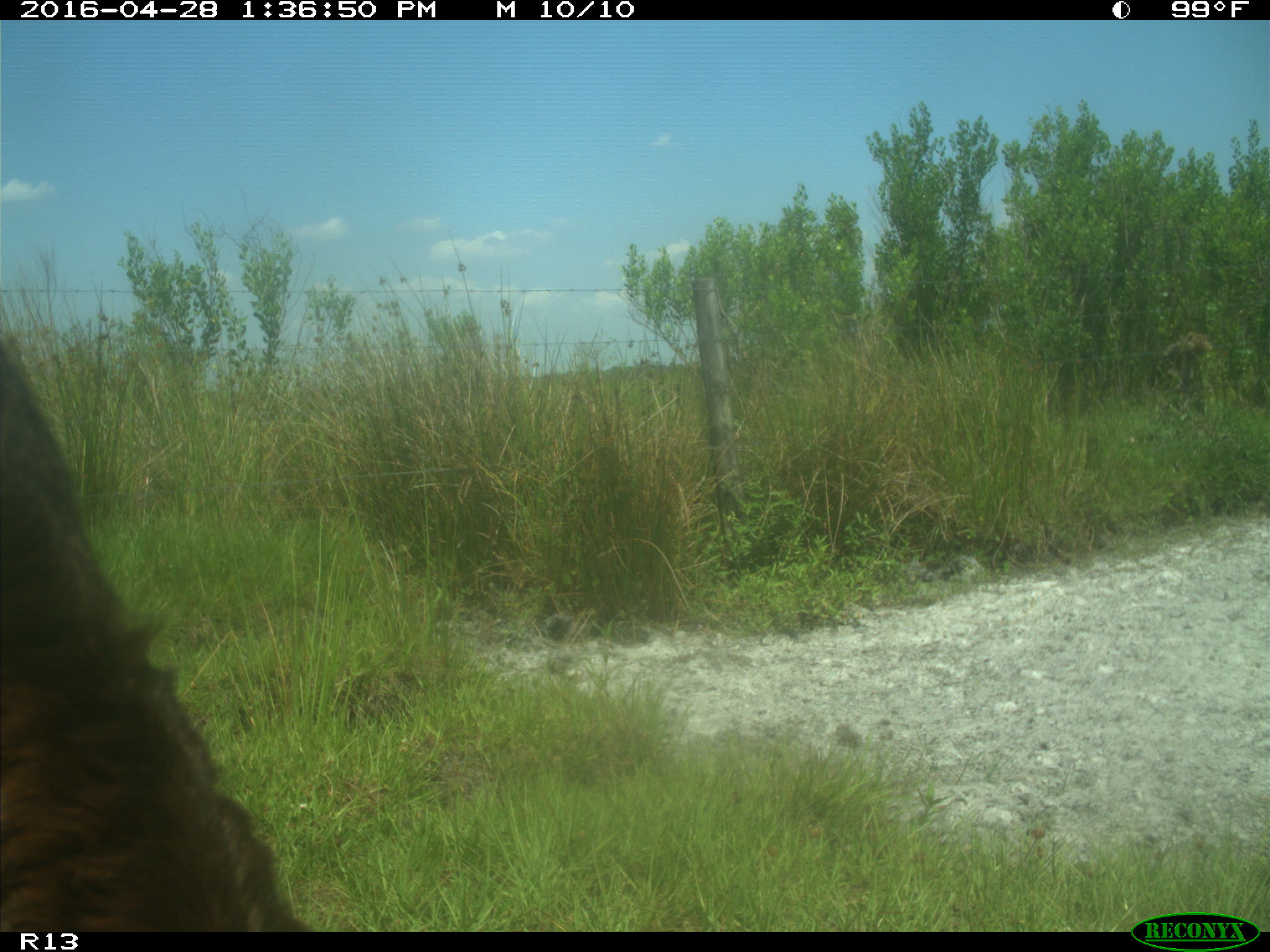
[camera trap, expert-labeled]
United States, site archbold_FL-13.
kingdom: Animalia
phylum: Chordata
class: Mammalia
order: Artiodactyla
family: Bovidae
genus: Bos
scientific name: Bos taurus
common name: domestic cow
Bos taurus (domestic cow).